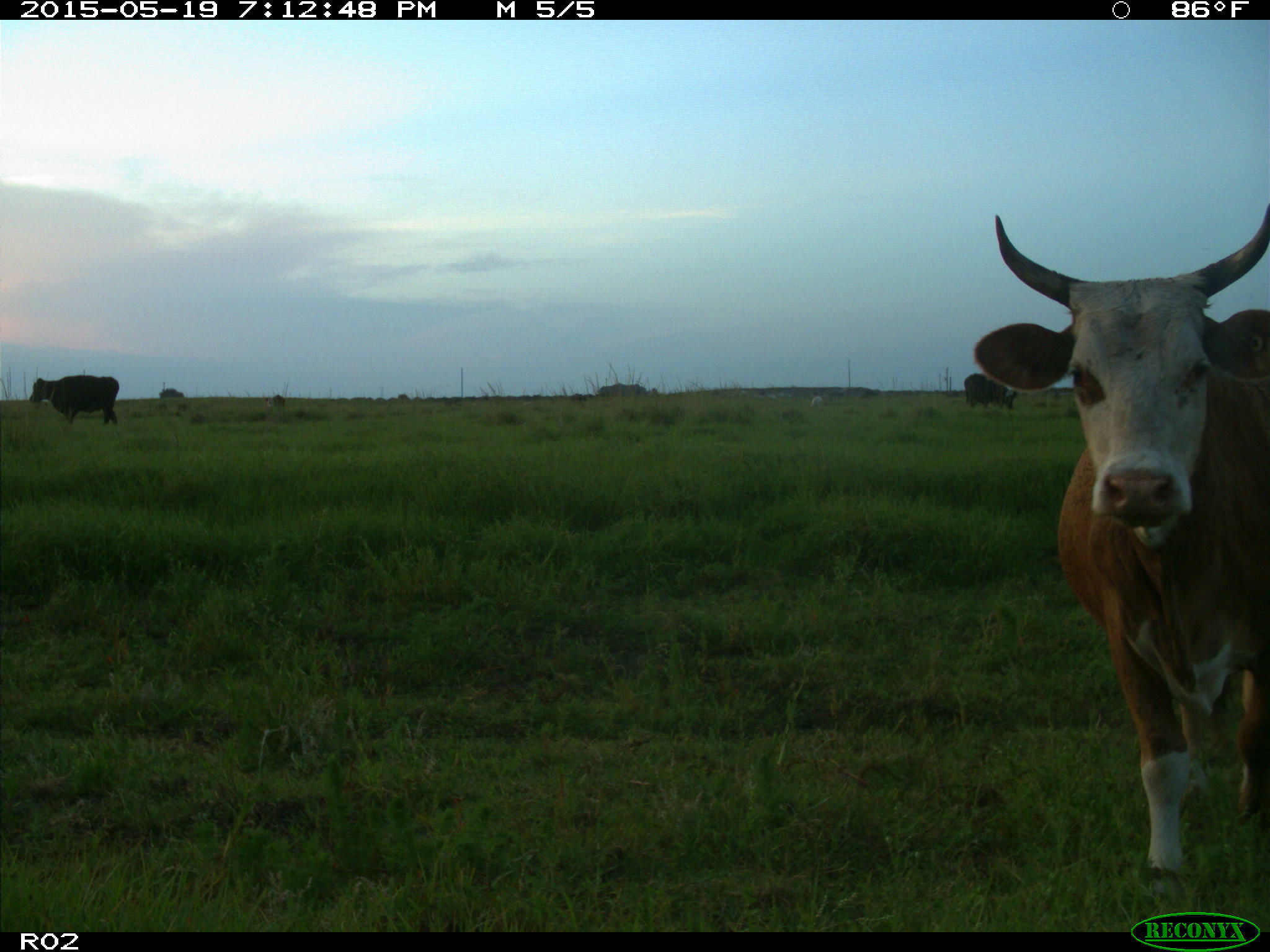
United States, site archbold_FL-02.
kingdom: Animalia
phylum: Chordata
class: Mammalia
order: Artiodactyla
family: Bovidae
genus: Bos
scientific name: Bos taurus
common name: domestic cow